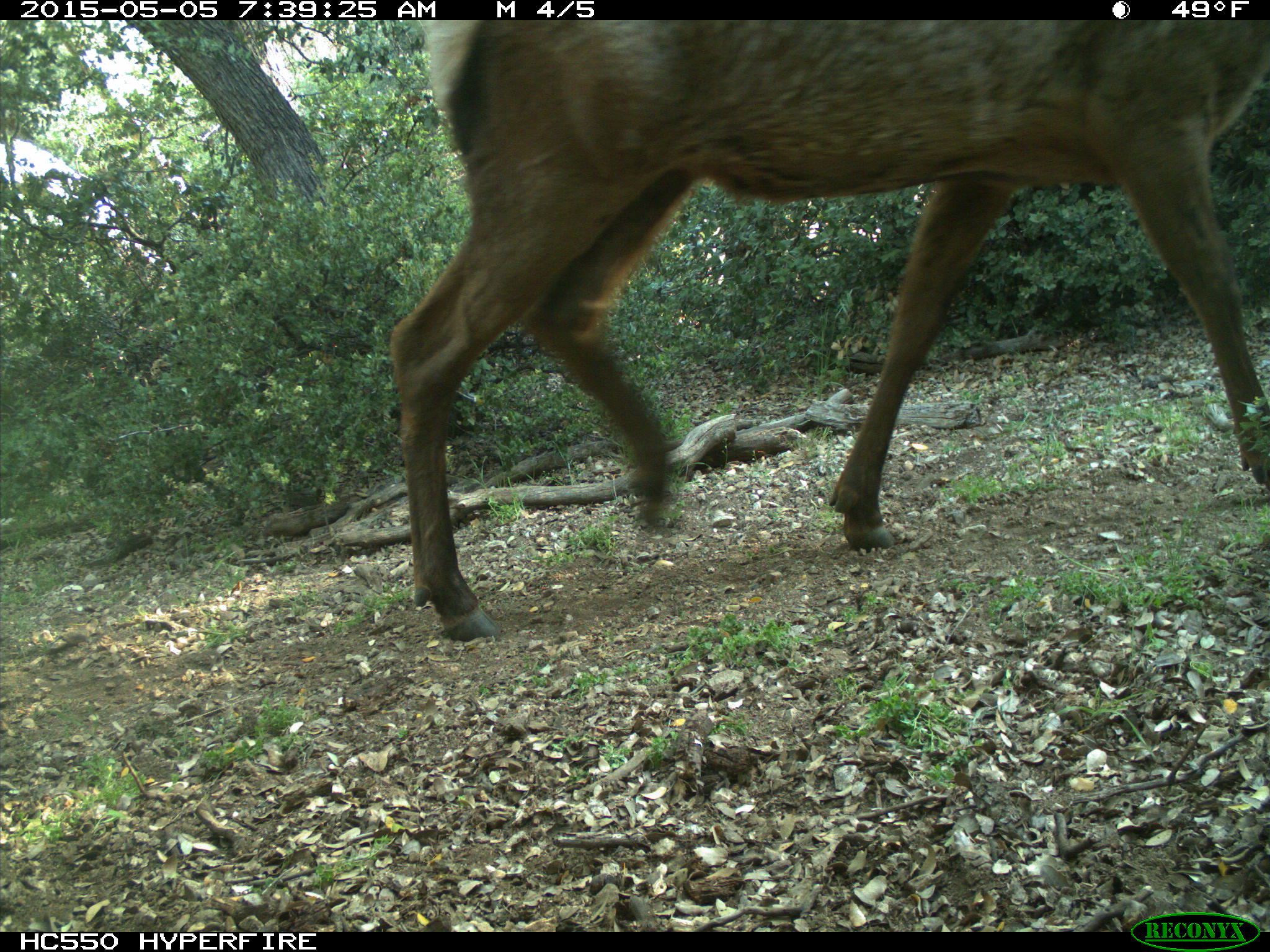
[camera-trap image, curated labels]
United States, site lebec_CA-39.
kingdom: Animalia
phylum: Chordata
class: Mammalia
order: Artiodactyla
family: Cervidae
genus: Cervus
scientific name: Cervus canadensis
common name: elk